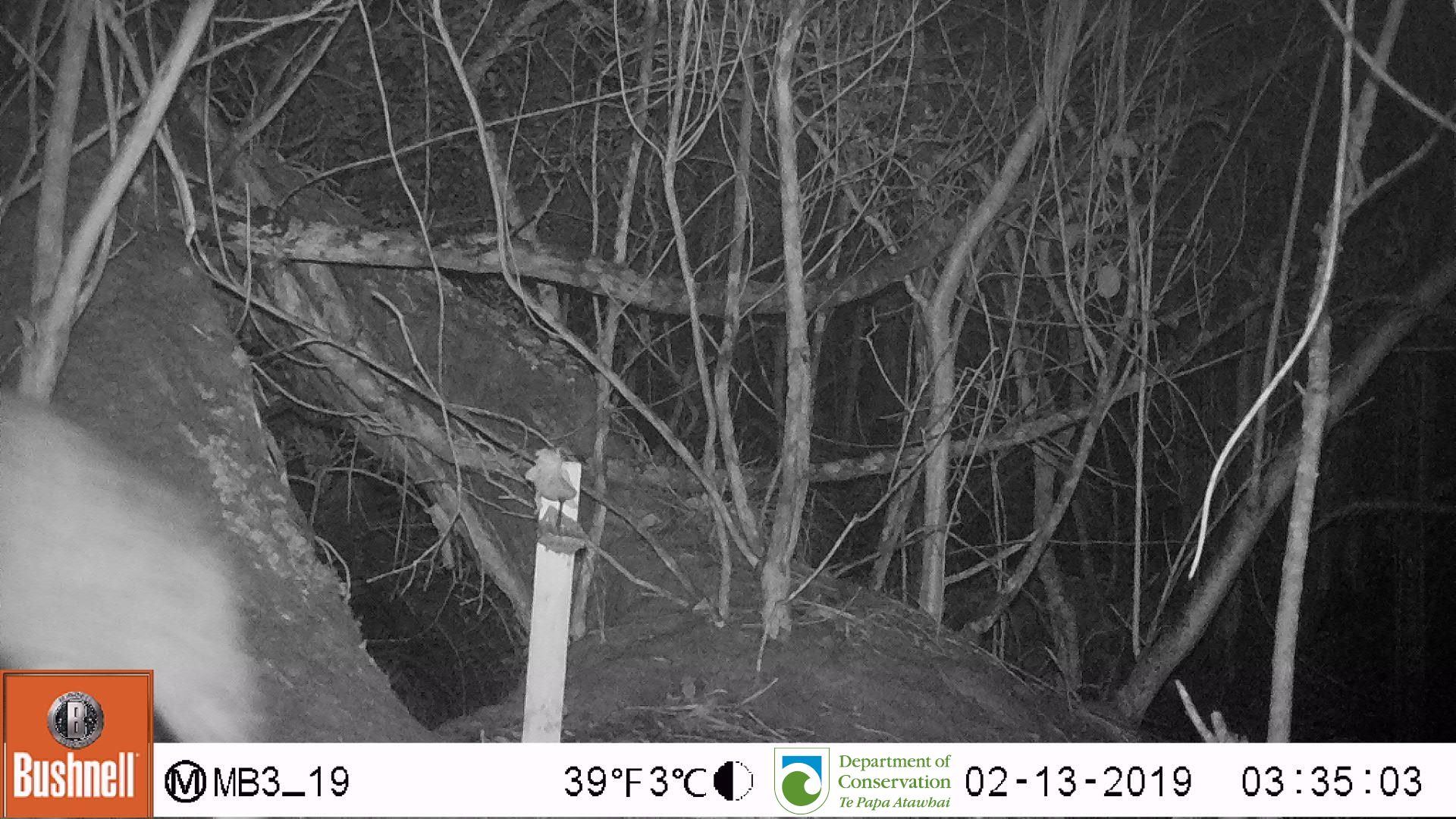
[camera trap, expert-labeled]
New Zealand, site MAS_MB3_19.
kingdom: Animalia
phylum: Chordata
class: Mammalia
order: Carnivora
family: Felidae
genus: Felis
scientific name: Felis catus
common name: domestic cat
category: cat